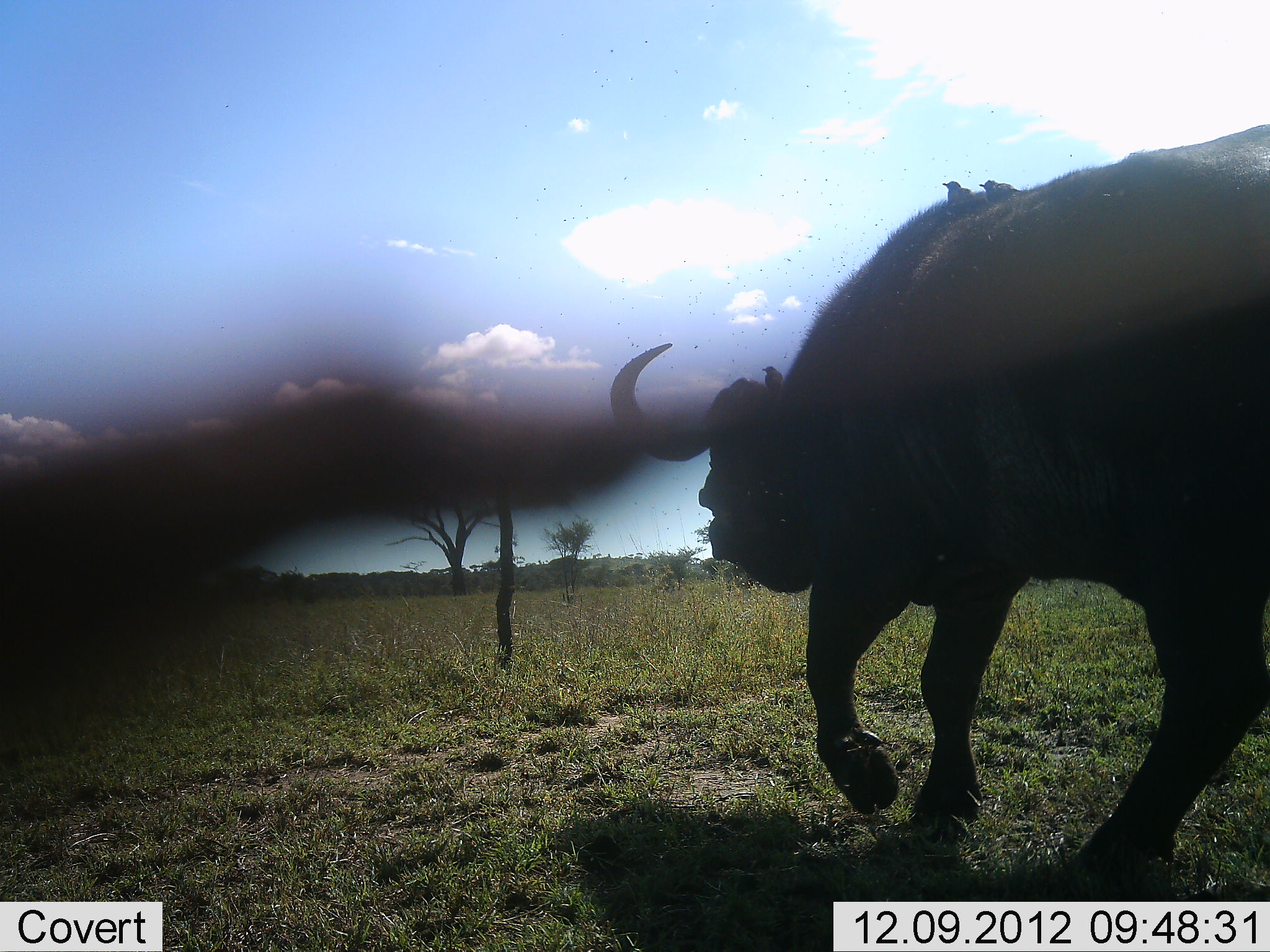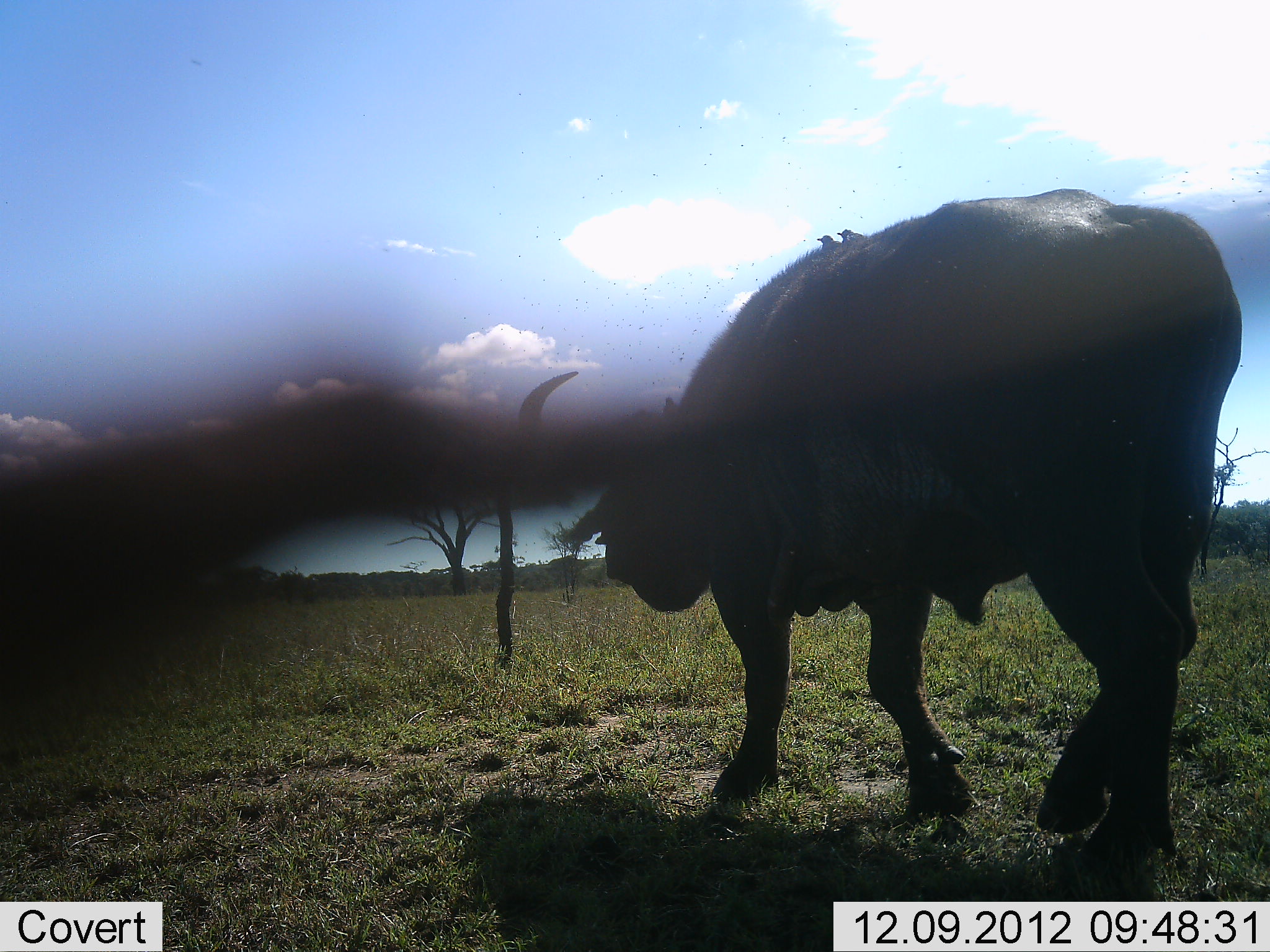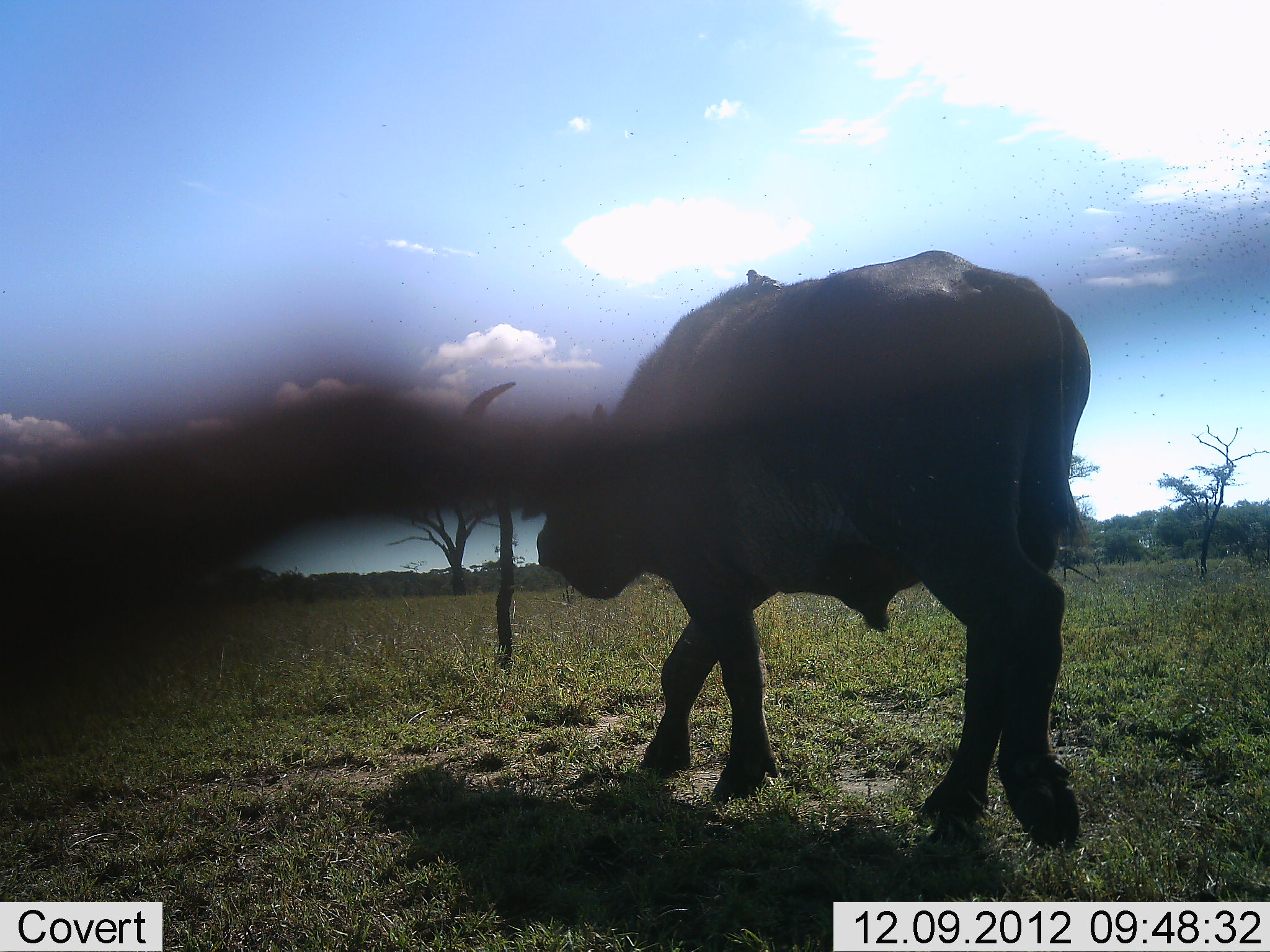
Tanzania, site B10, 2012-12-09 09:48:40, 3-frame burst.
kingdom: Animalia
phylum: Chordata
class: Mammalia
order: Artiodactyla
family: Bovidae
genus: Syncerus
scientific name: Syncerus caffer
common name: cape buffalo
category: buffalo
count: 1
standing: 3%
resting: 0%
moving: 94%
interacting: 0%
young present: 0%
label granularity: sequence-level